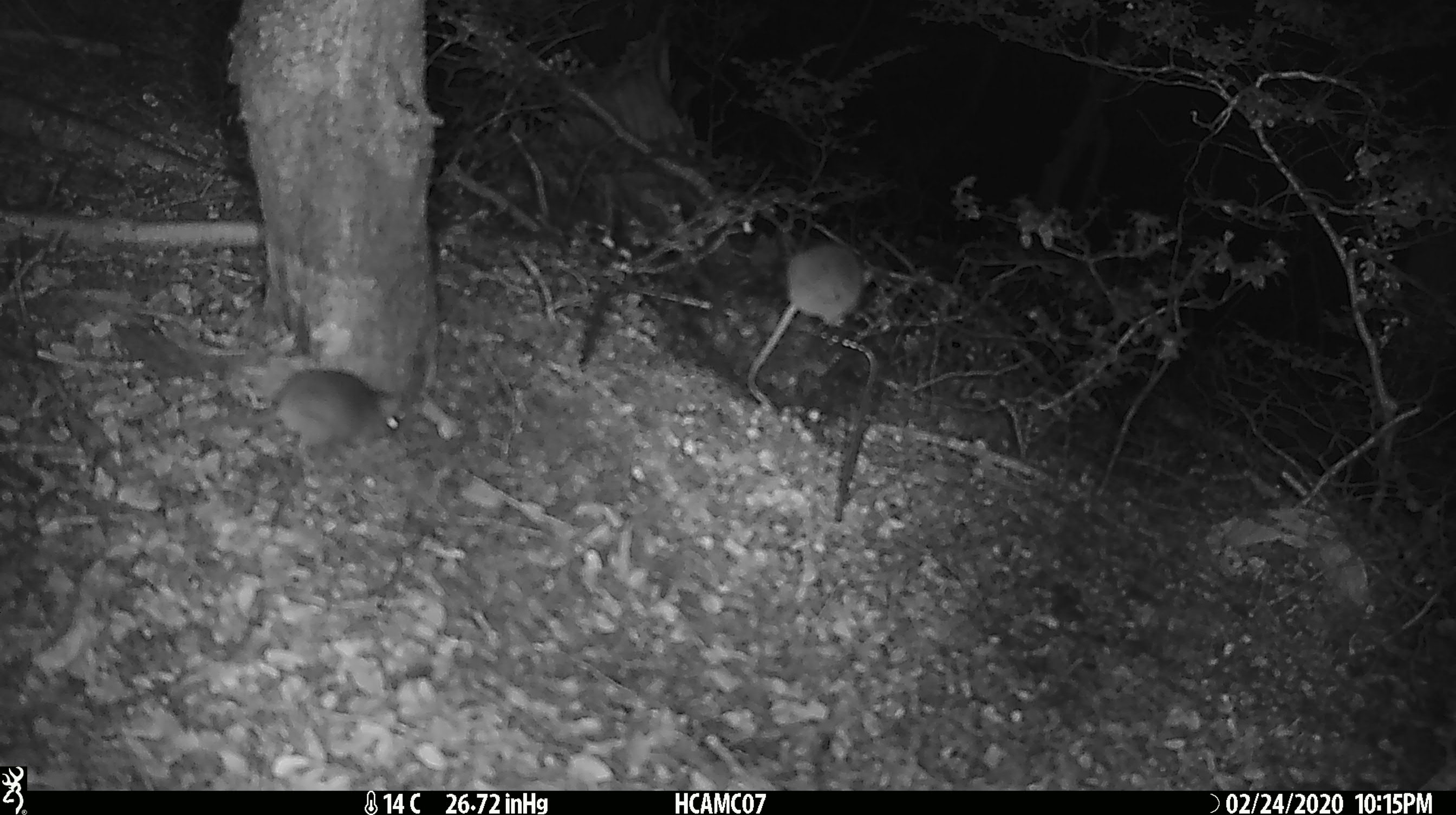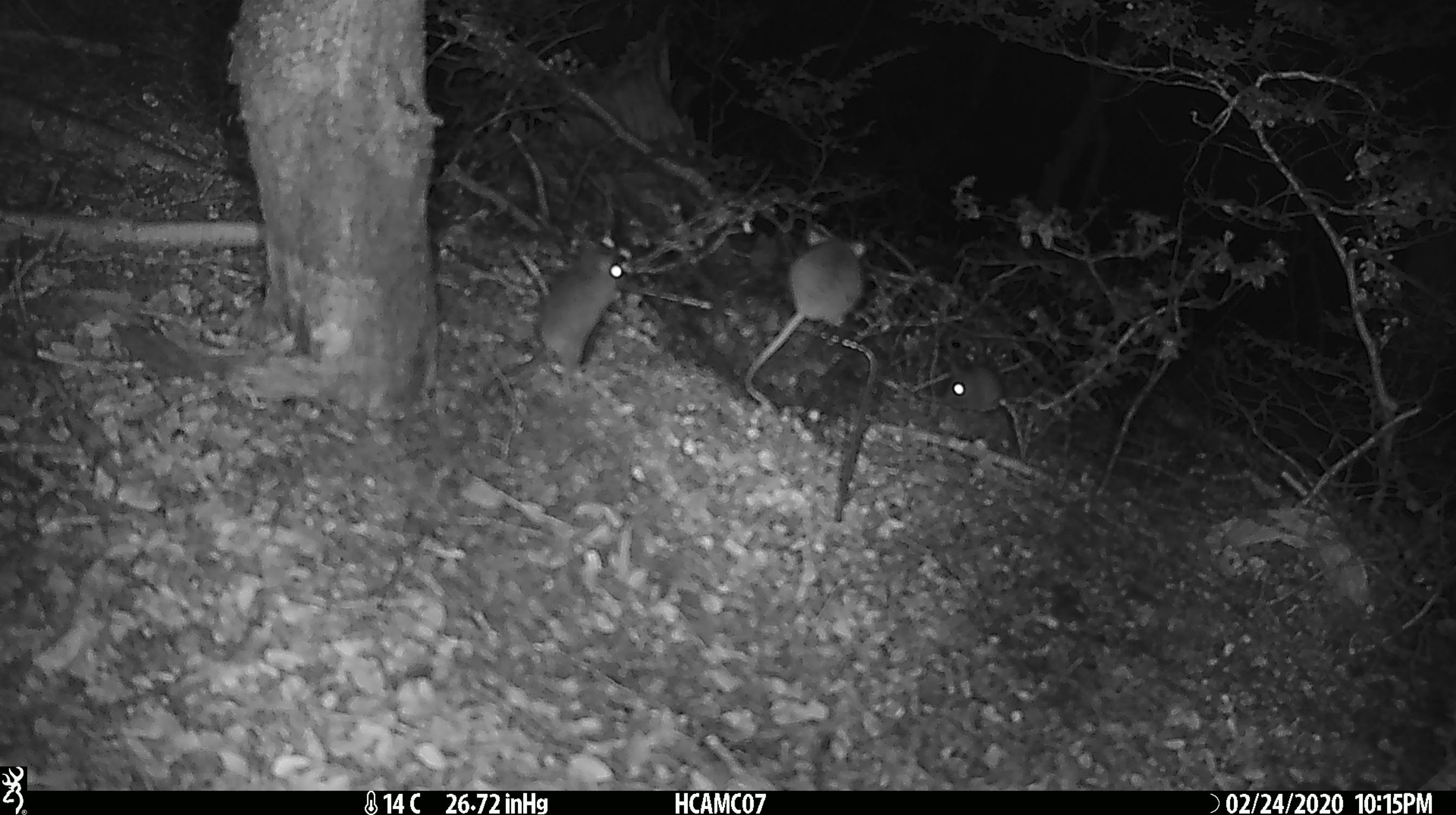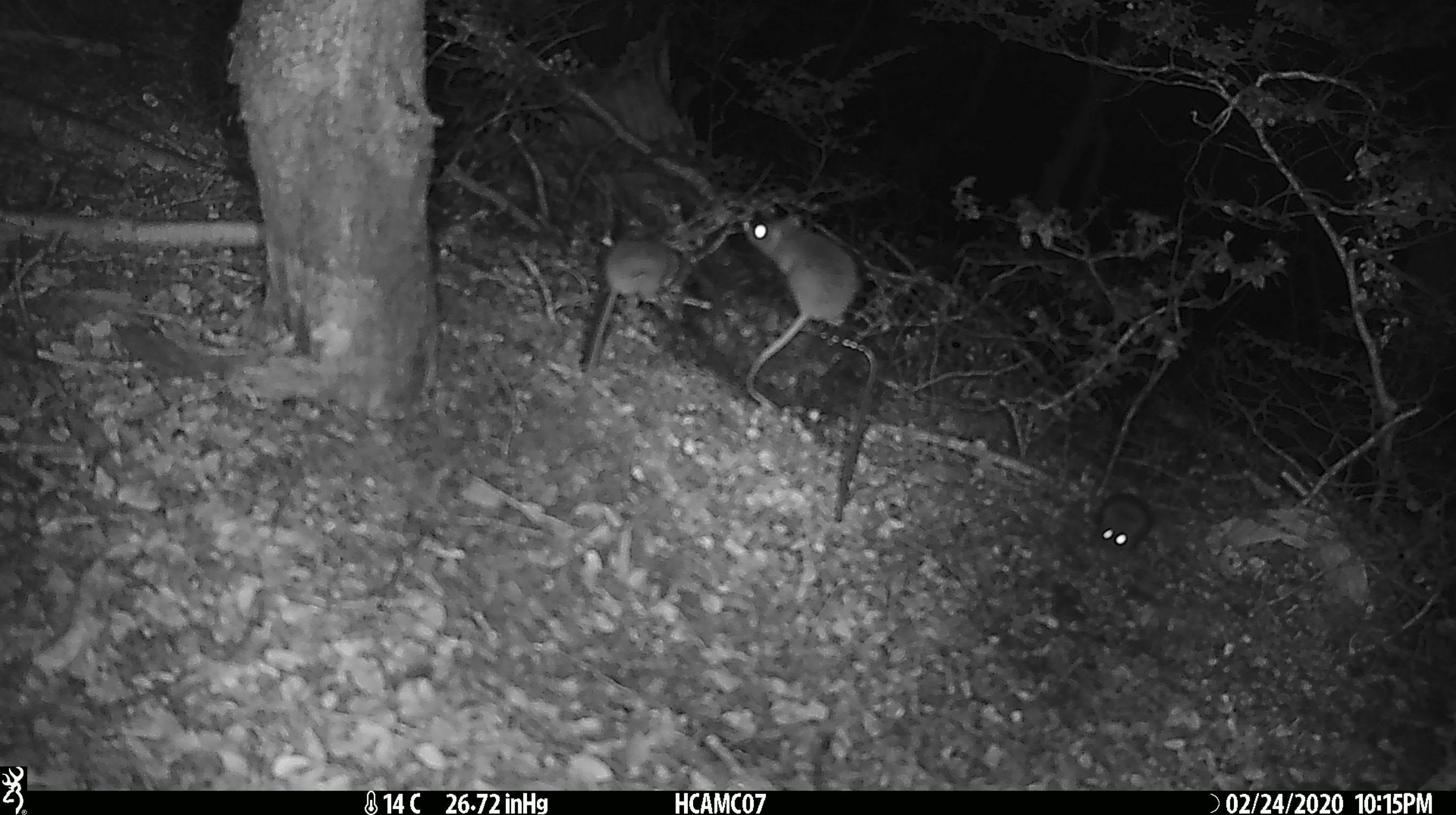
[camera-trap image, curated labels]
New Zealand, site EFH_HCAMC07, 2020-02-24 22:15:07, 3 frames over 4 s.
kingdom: Animalia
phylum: Chordata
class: Mammalia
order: Rodentia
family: Muridae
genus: Mus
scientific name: Mus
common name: mouse